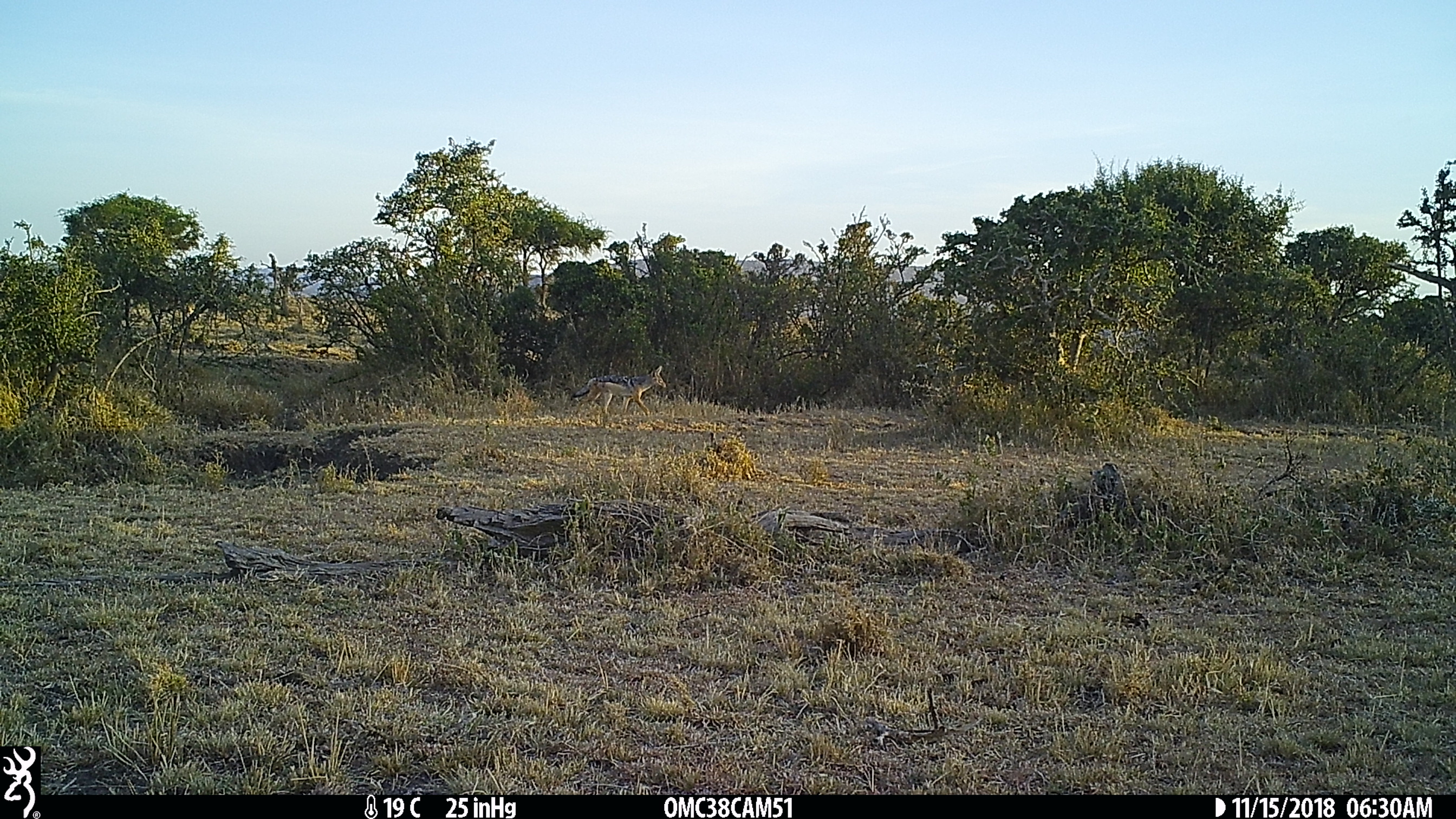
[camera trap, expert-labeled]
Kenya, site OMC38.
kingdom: Animalia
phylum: Chordata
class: Mammalia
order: Carnivora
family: Canidae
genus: Lupulella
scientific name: Lupulella mesomelas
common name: black-backed jackal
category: jackal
Jackal (black-backed jackal) (Lupulella mesomelas).